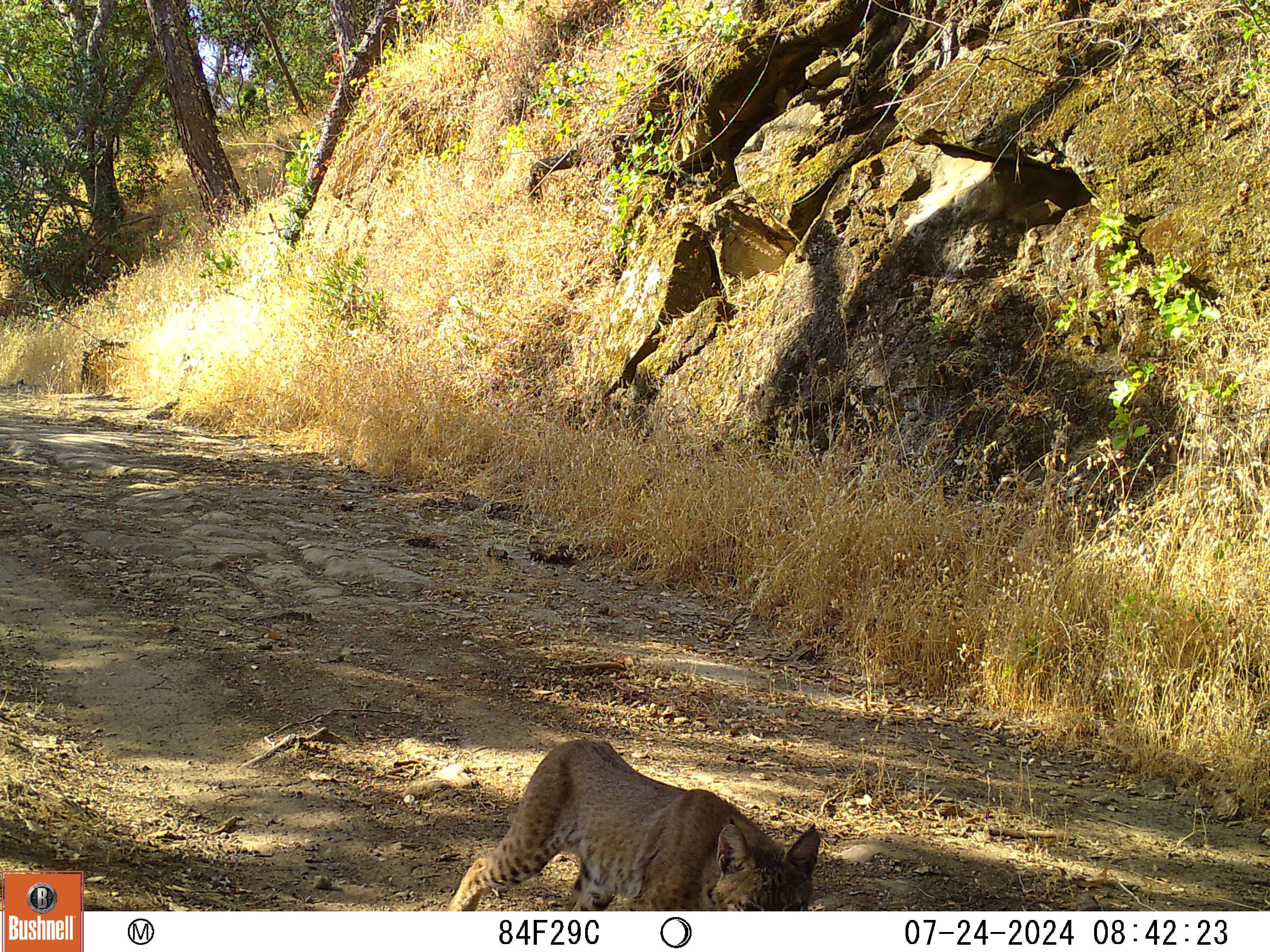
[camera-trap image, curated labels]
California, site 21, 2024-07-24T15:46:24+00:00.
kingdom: Animalia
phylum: Chordata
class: Mammalia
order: Carnivora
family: Felidae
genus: Lynx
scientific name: Lynx rufus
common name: bobcat